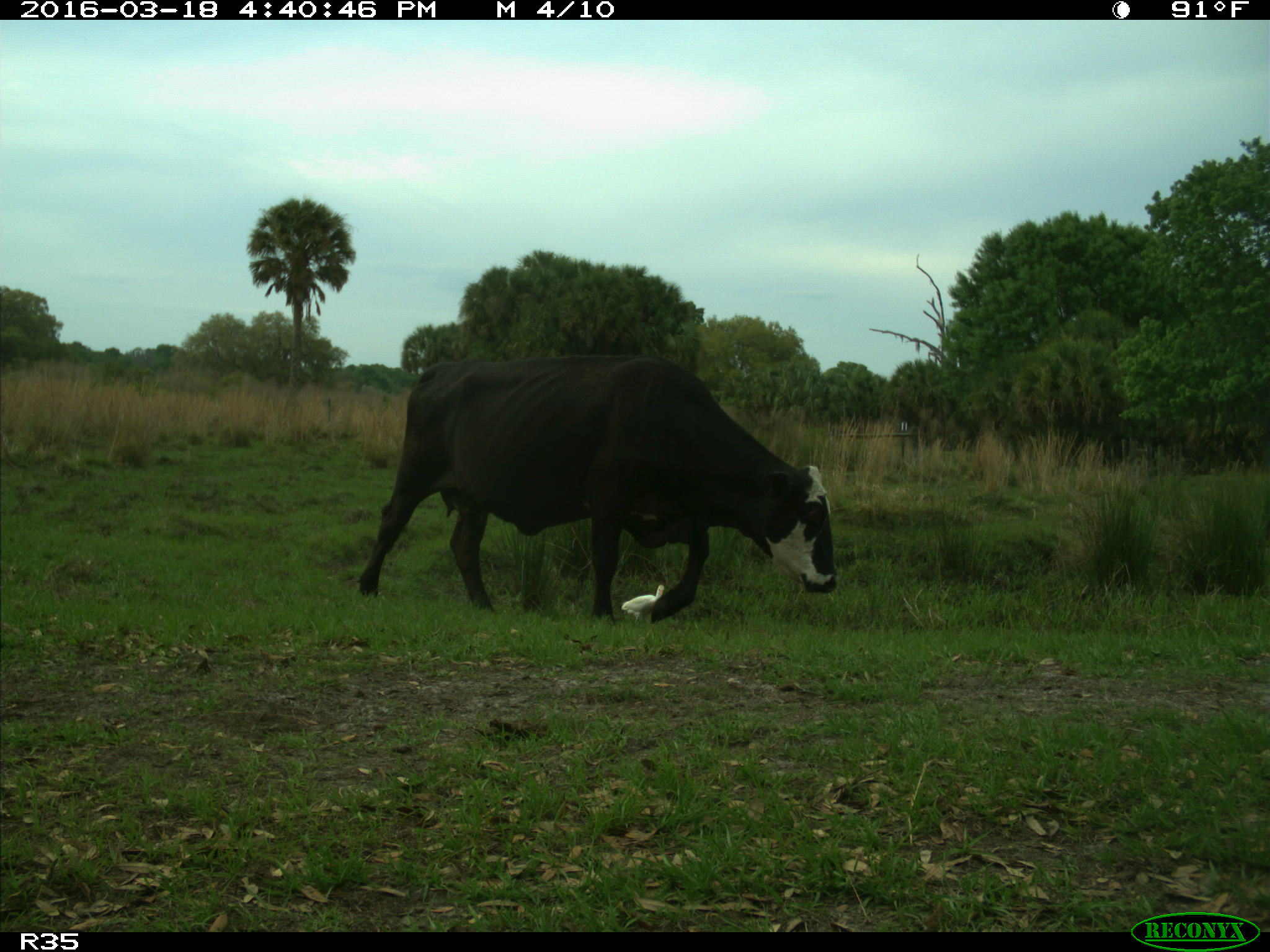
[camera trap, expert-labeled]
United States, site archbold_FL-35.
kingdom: Animalia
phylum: Chordata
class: Mammalia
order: Artiodactyla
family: Bovidae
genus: Bos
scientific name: Bos taurus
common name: domestic cow